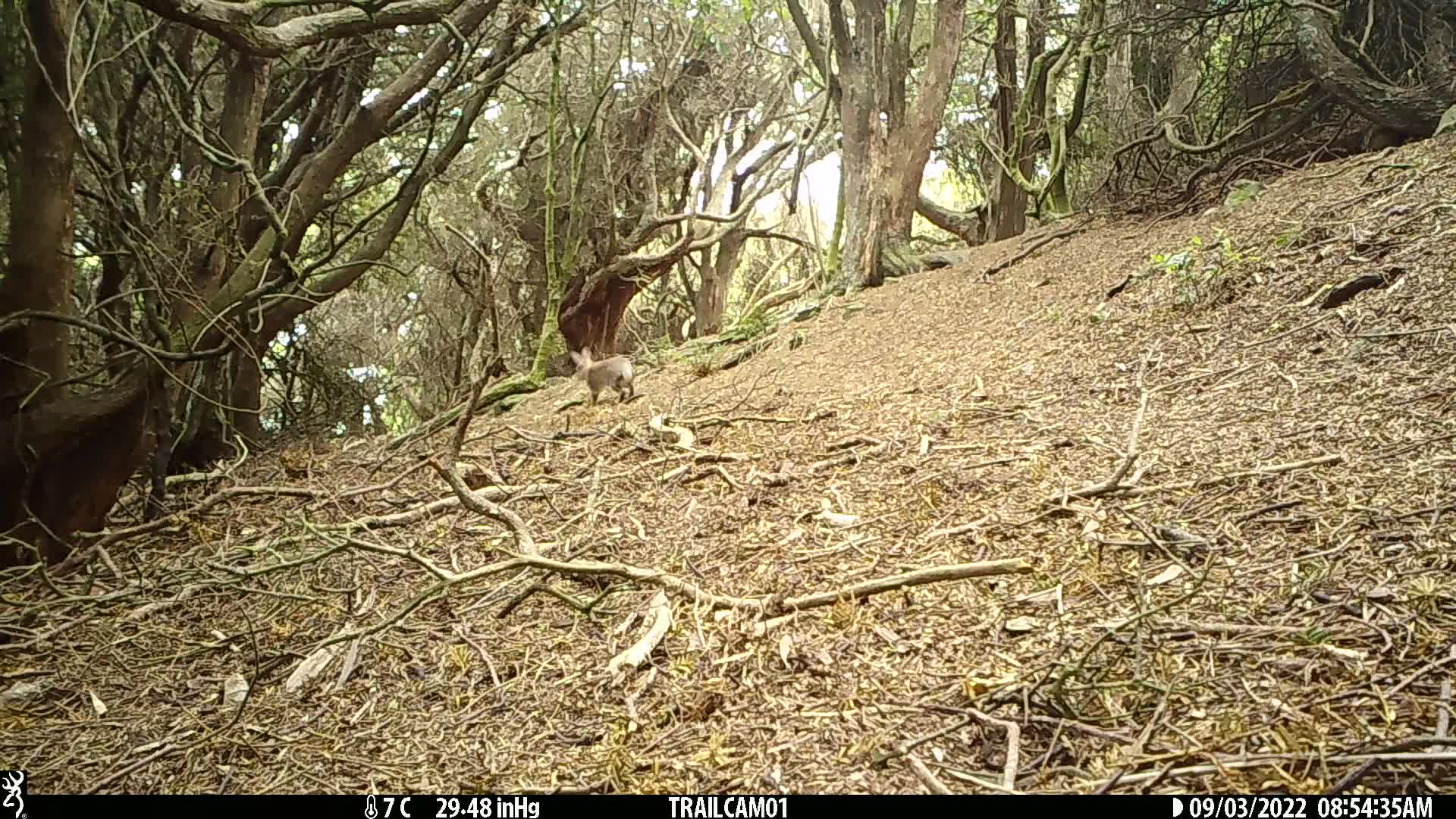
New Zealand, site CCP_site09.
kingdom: Animalia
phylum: Chordata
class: Mammalia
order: Lagomorpha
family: Leporidae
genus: Oryctolagus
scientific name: Oryctolagus cuniculus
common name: european rabbit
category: rabbit